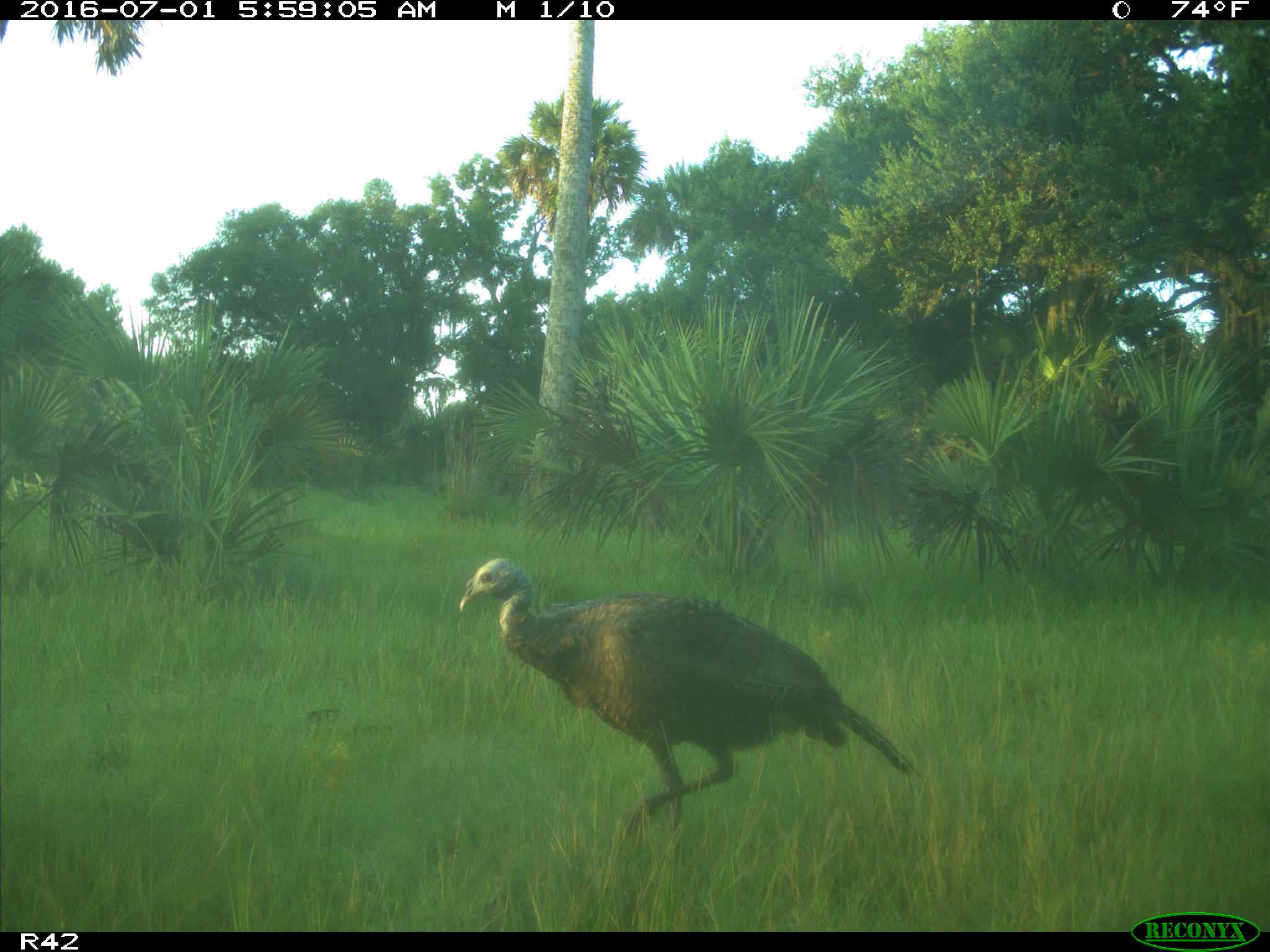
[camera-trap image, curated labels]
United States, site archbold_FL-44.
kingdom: Animalia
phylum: Chordata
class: Aves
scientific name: Aves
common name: birds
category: unidentified bird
Unidentified bird (birds) (Aves).